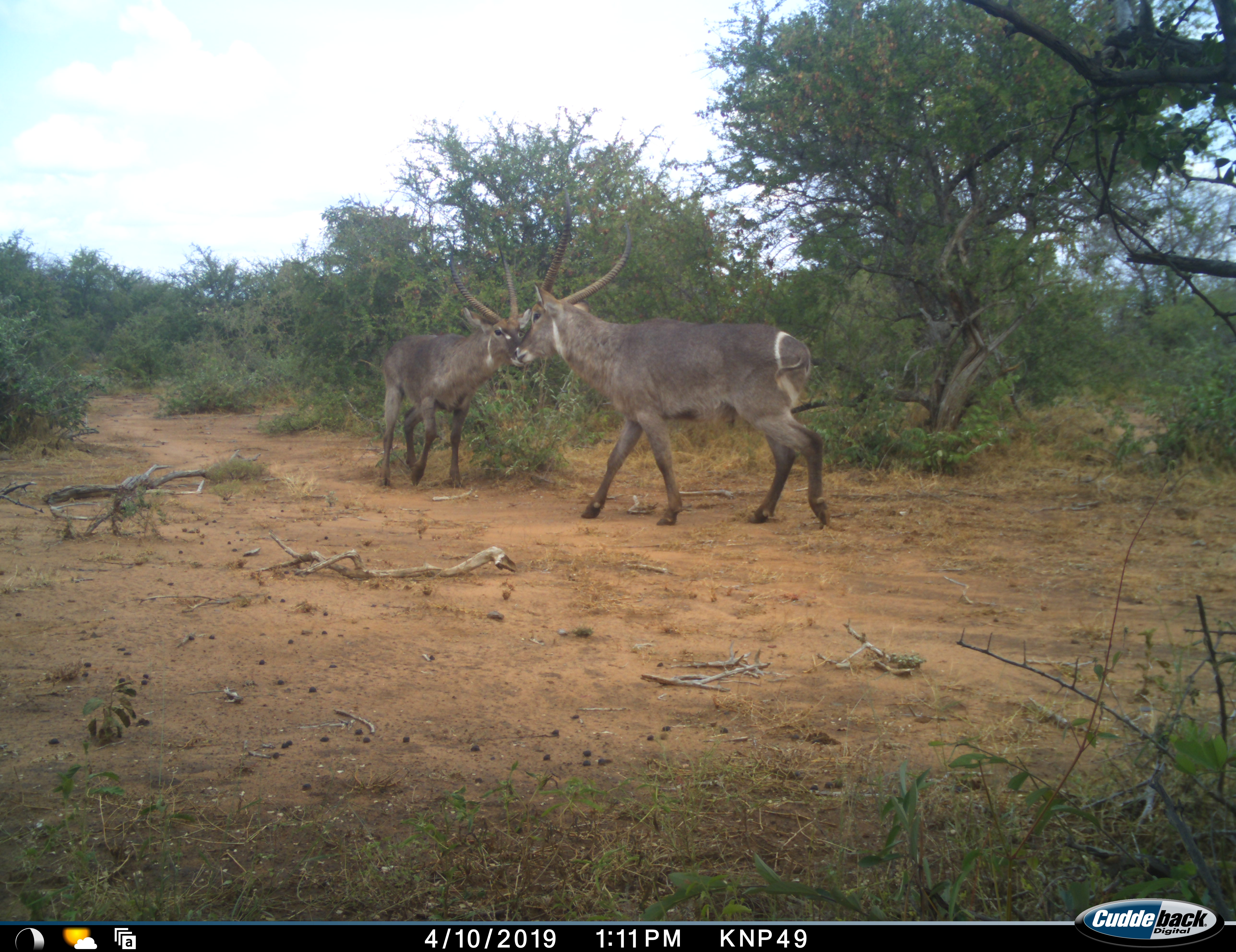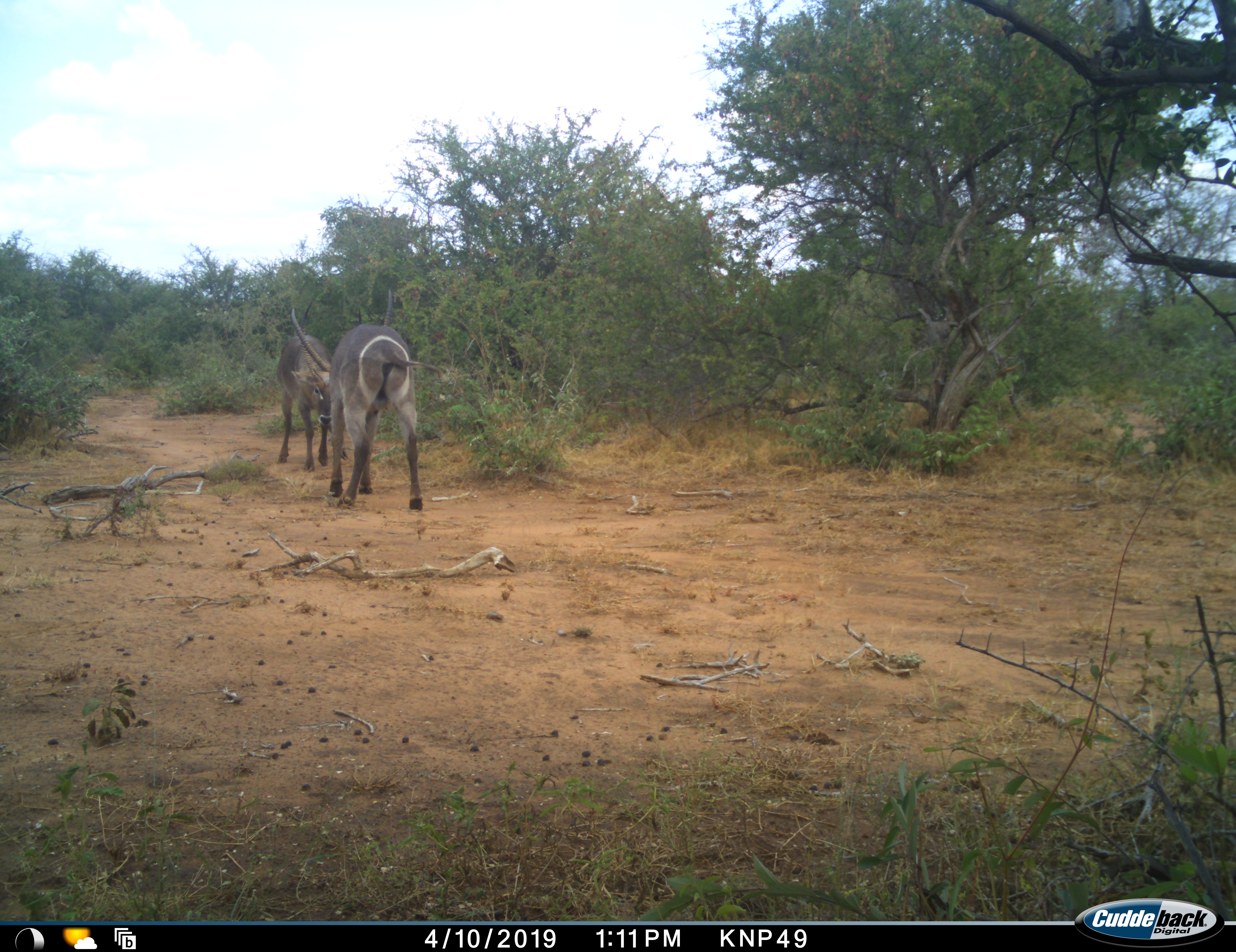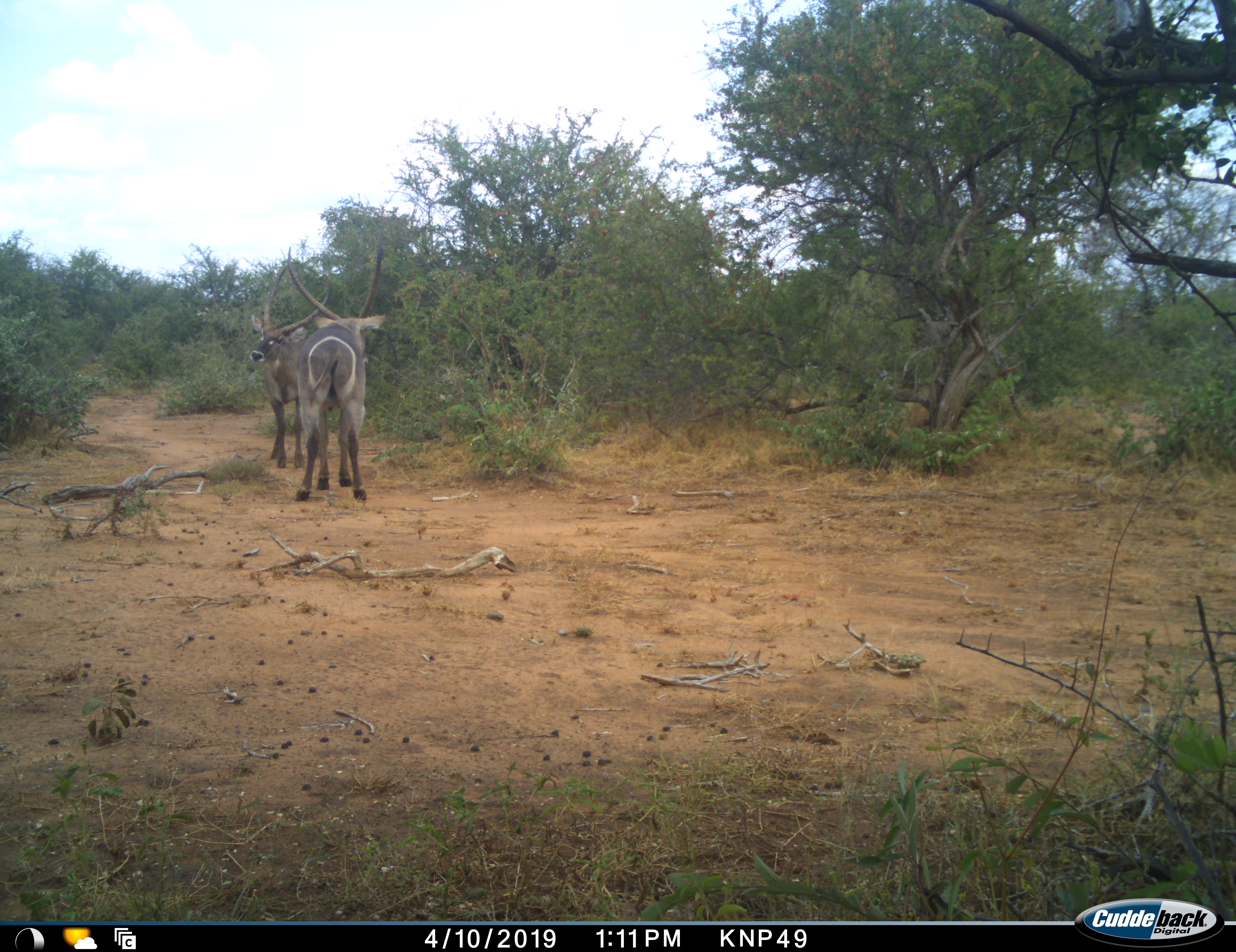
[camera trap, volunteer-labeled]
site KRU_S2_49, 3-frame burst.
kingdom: Animalia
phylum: Chordata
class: Mammalia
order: Artiodactyla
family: Bovidae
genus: Kobus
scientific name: Kobus ellipsiprymnus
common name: waterbuck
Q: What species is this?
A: Waterbuck (Kobus ellipsiprymnus).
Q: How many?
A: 2.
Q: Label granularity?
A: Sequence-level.